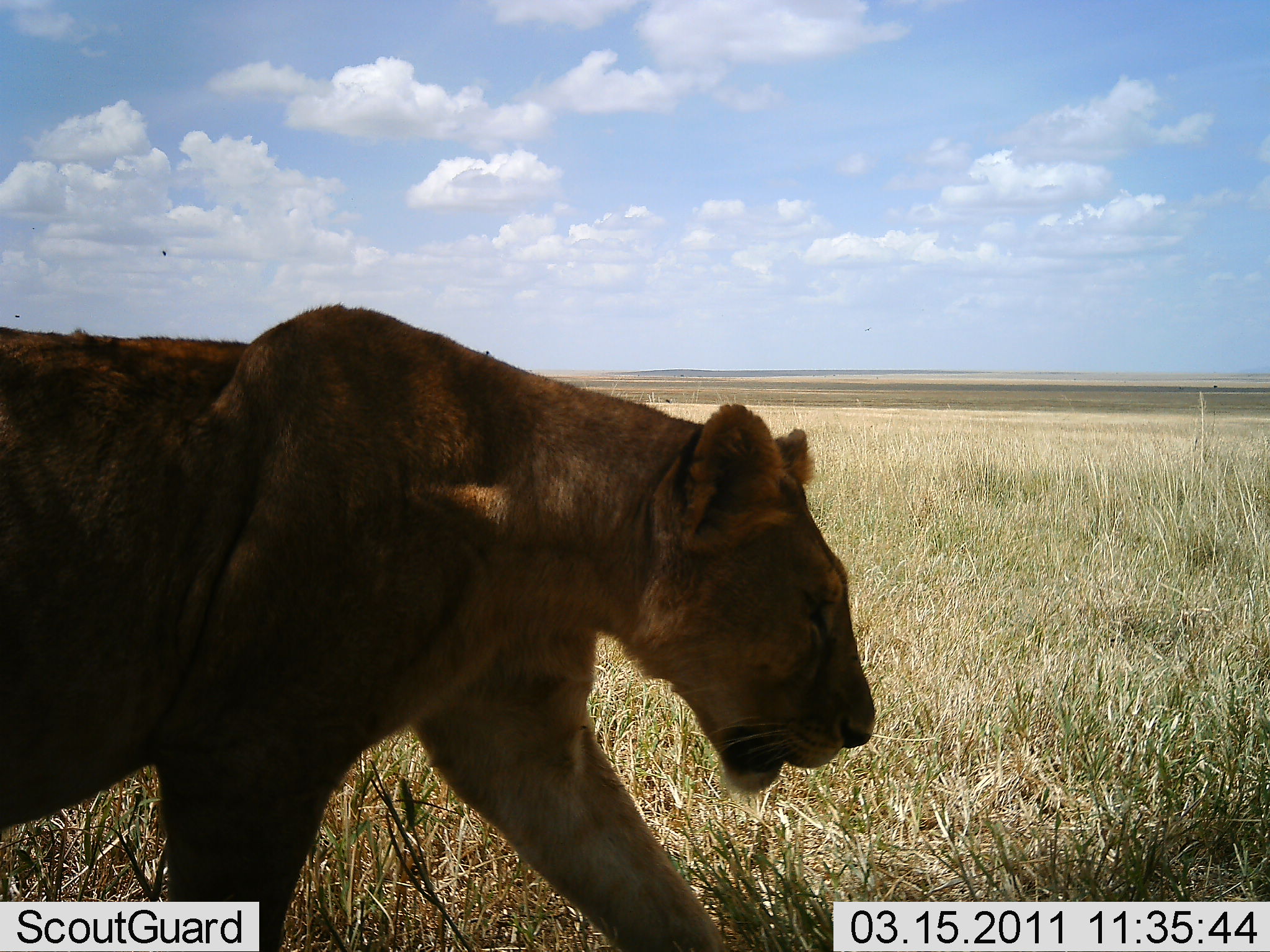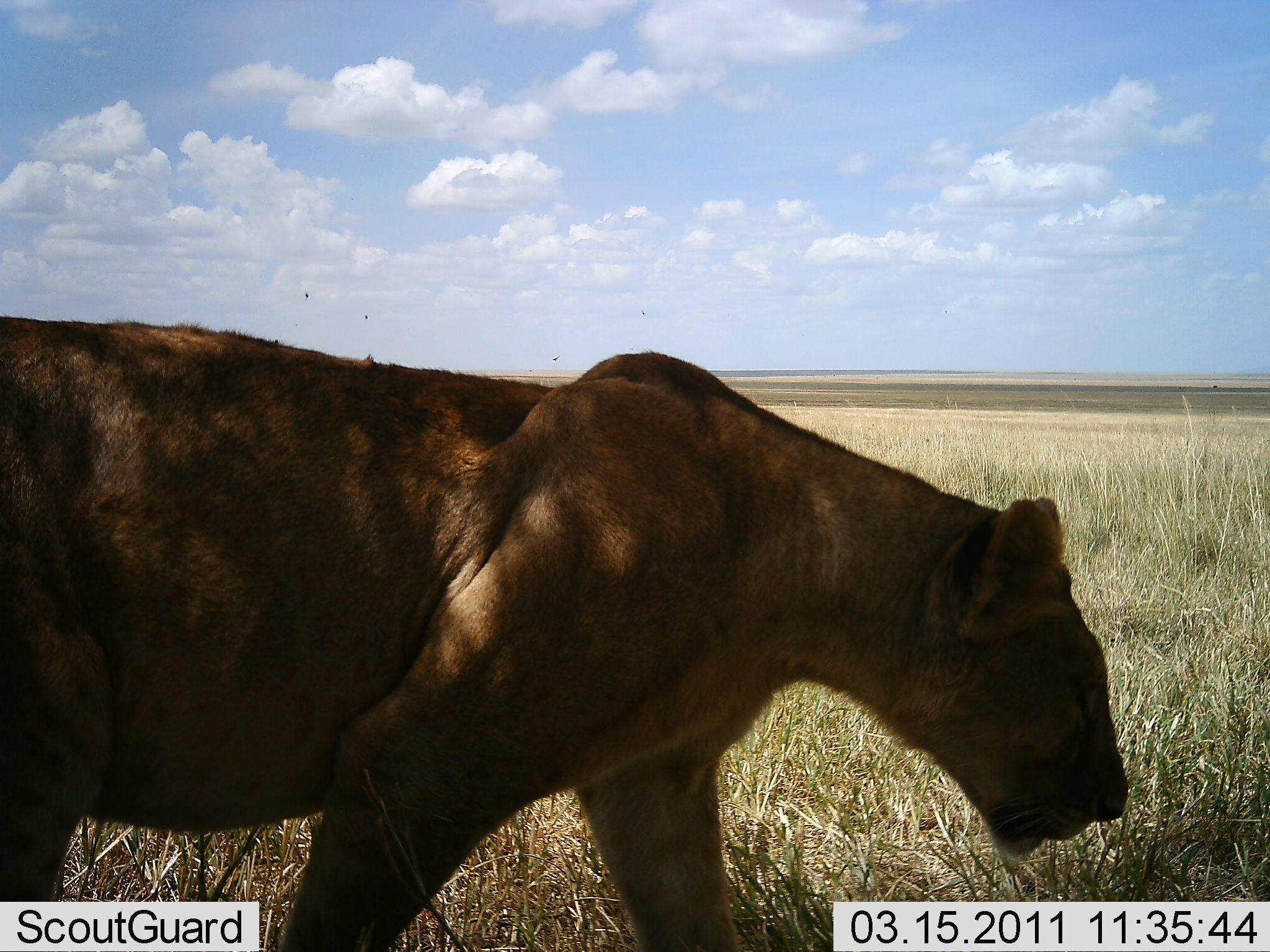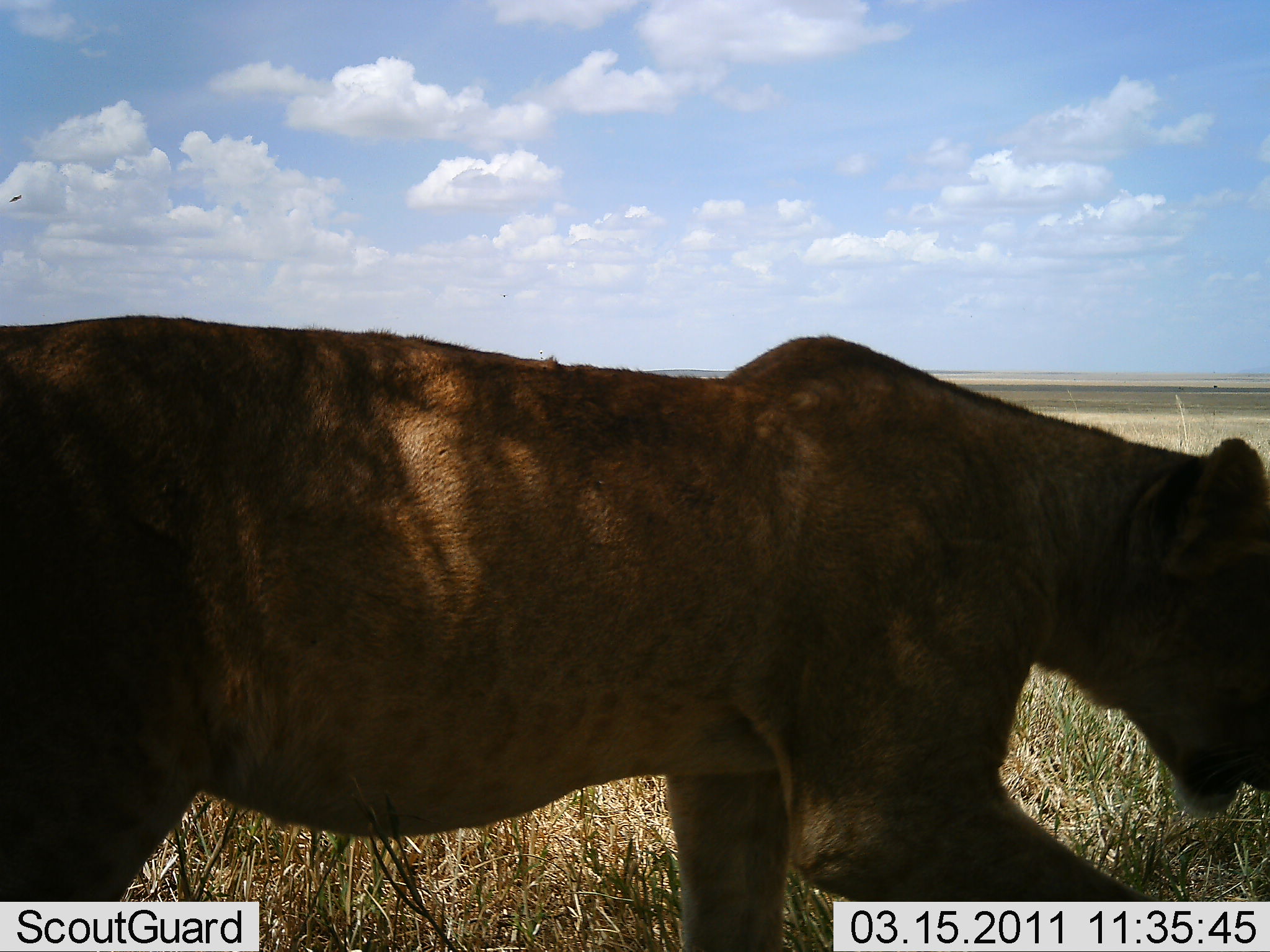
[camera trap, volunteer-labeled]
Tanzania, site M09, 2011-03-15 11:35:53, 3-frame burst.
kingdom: Animalia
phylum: Chordata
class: Mammalia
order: Carnivora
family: Felidae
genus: Panthera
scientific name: Panthera leo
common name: lion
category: lionfemale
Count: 1.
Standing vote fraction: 0%.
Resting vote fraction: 0%.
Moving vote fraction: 100%.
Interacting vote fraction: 0%.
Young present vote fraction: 0%.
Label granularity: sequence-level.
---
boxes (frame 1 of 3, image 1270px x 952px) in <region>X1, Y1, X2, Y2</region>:
animal: <region>0, 306, 874, 951</region>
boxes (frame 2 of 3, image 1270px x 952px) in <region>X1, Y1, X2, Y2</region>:
animal: <region>0, 318, 1130, 951</region>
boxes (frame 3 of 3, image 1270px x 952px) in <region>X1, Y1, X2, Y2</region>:
animal: <region>0, 316, 1268, 951</region>